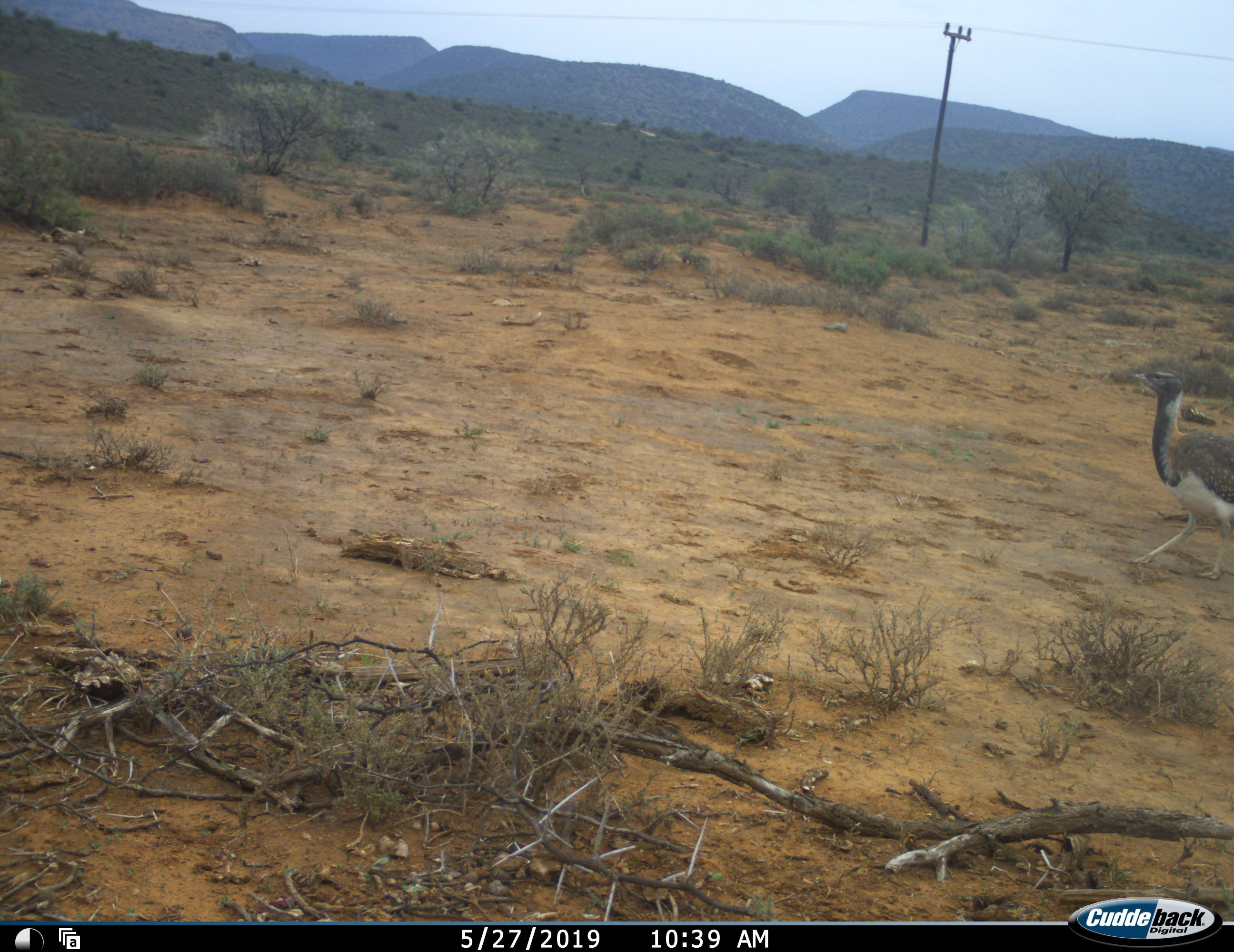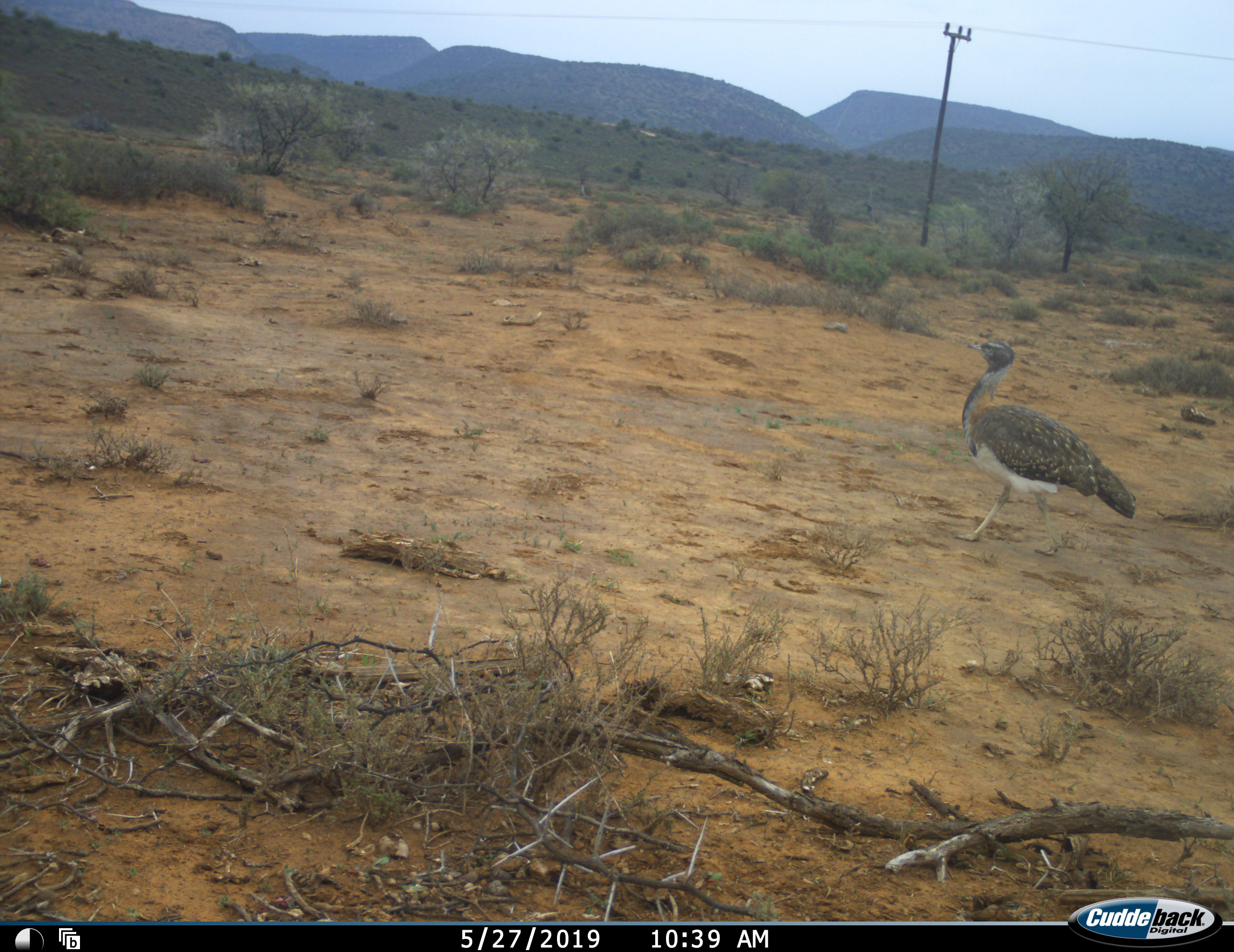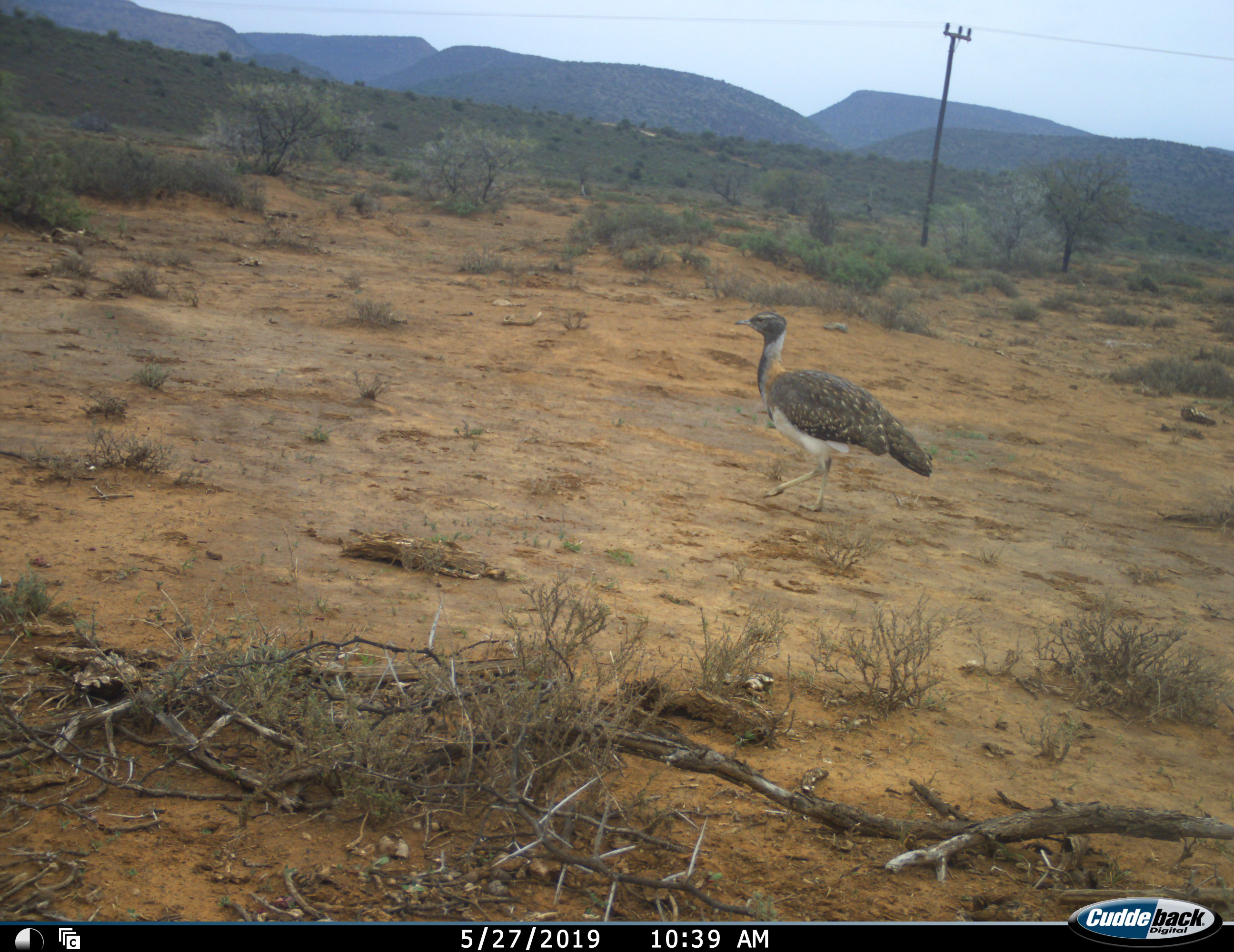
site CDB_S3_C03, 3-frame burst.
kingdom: Animalia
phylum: Chordata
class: Aves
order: Otidiformes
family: Otididae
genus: Ardeotis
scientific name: Ardeotis kori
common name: kori bustard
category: bustardkori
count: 1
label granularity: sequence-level